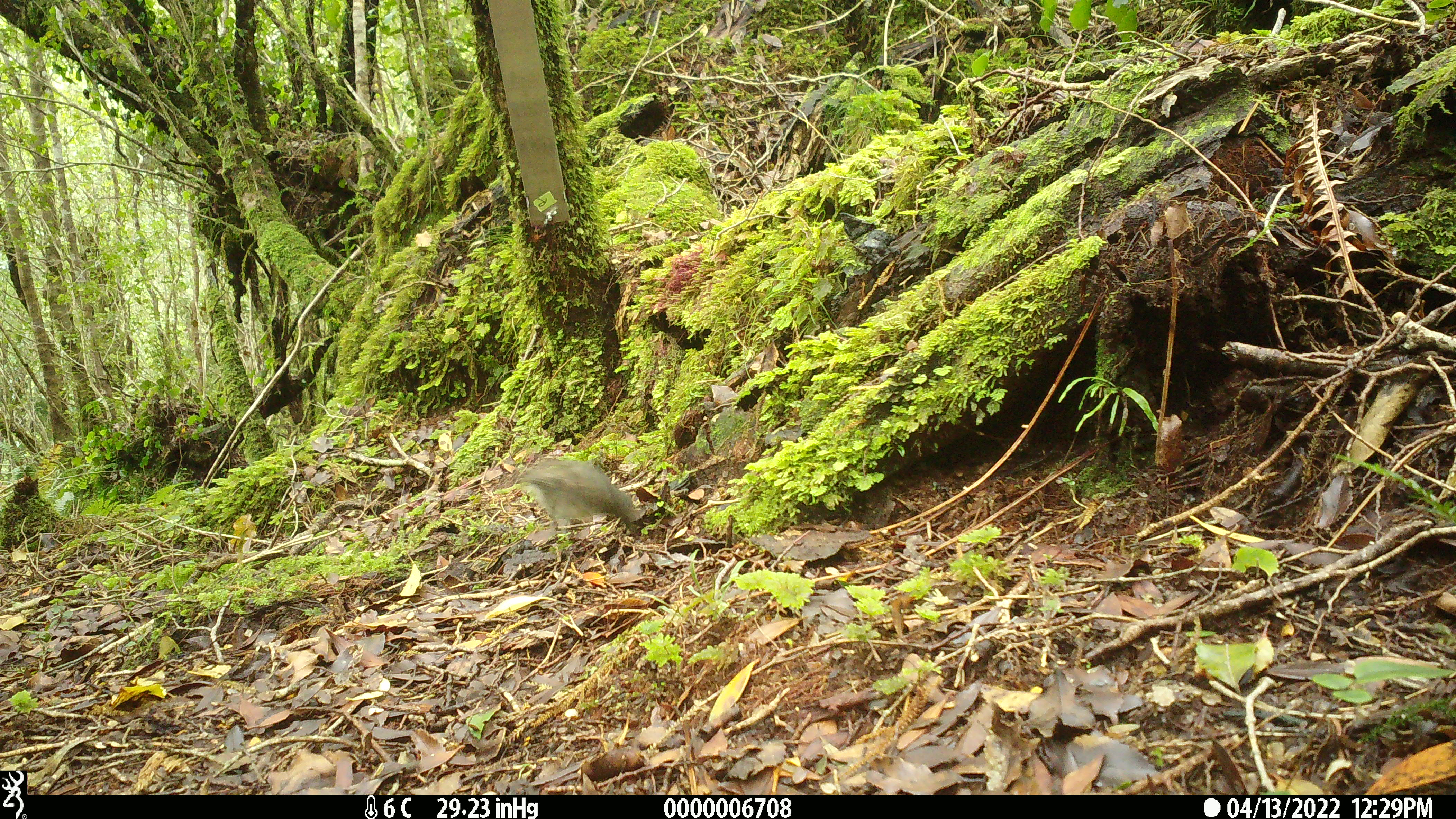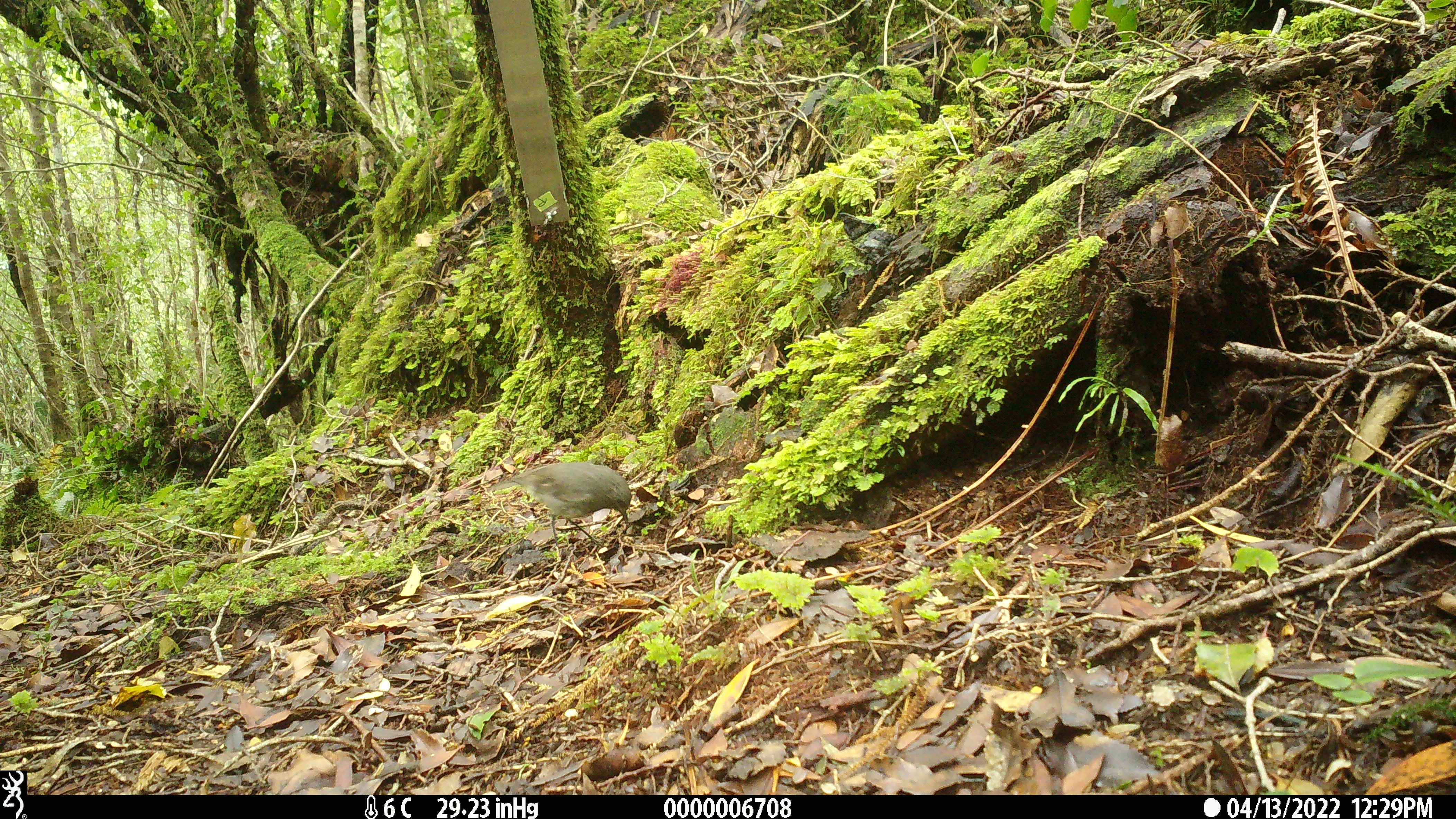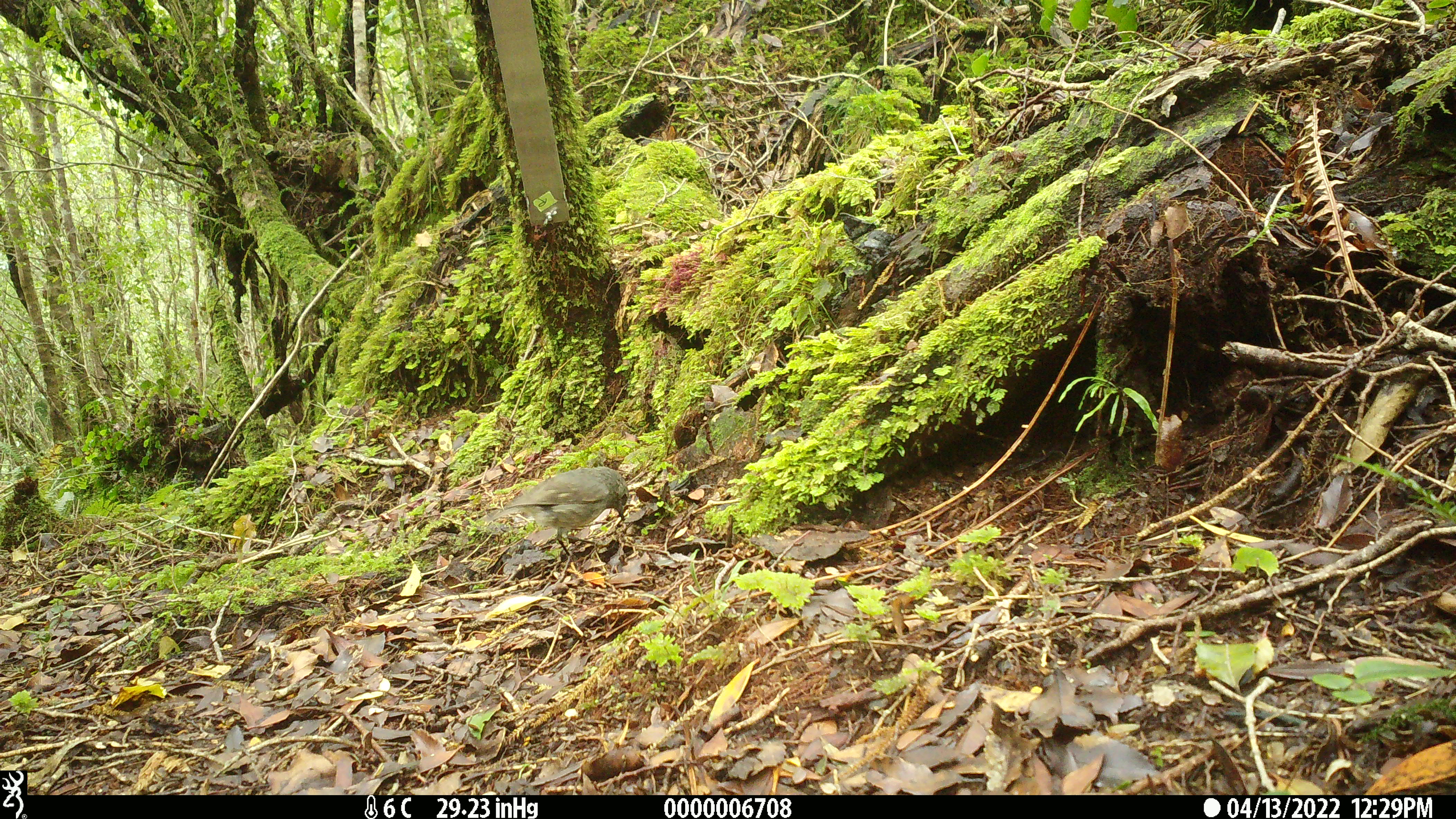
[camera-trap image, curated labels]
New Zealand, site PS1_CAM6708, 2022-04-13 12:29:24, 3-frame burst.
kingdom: Animalia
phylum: Chordata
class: Aves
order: Passeriformes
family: Petroicidae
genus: Petroica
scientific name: Petroica australis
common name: new zealand robin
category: robin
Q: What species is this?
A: Robin (new zealand robin) (Petroica australis).